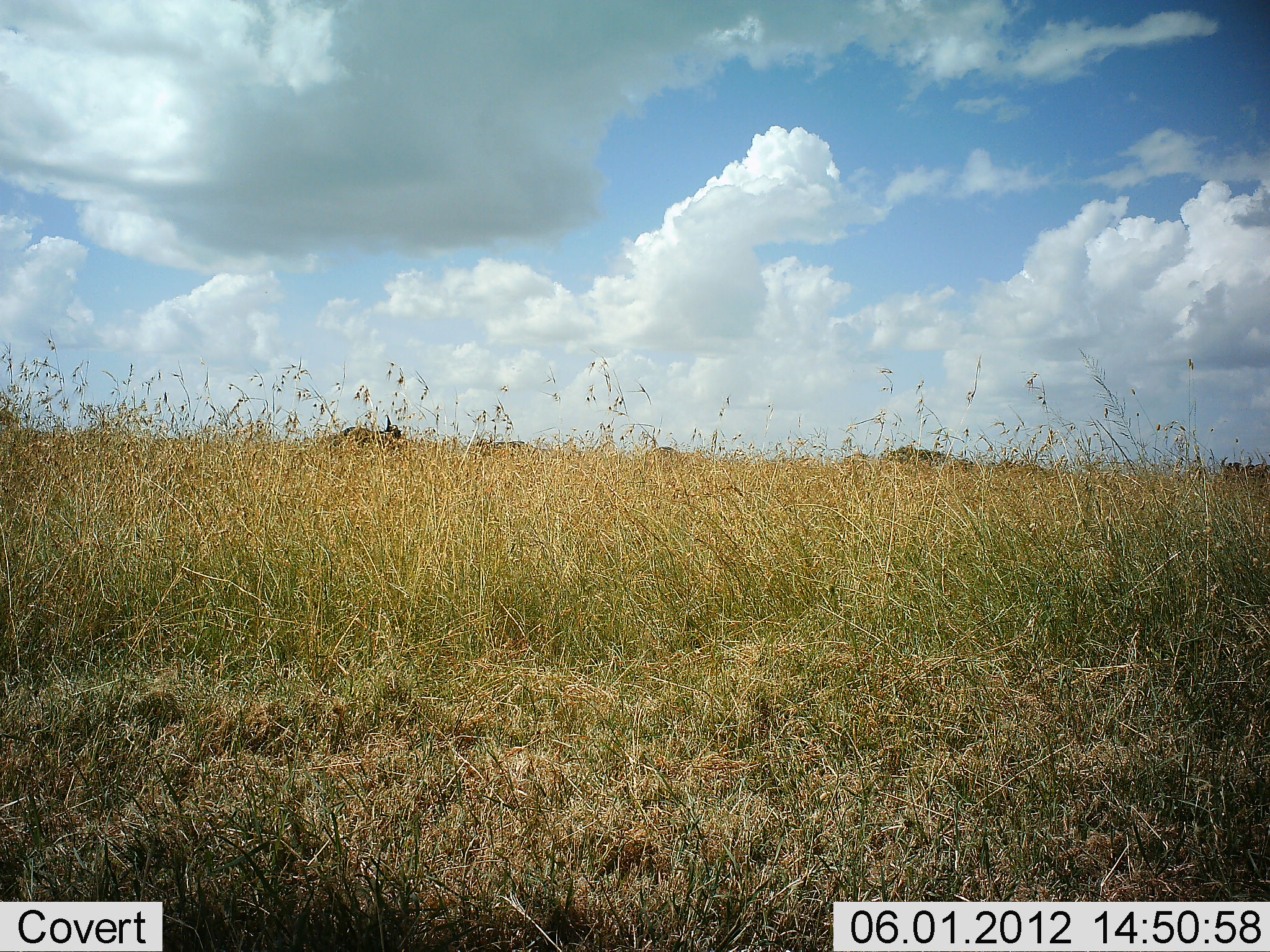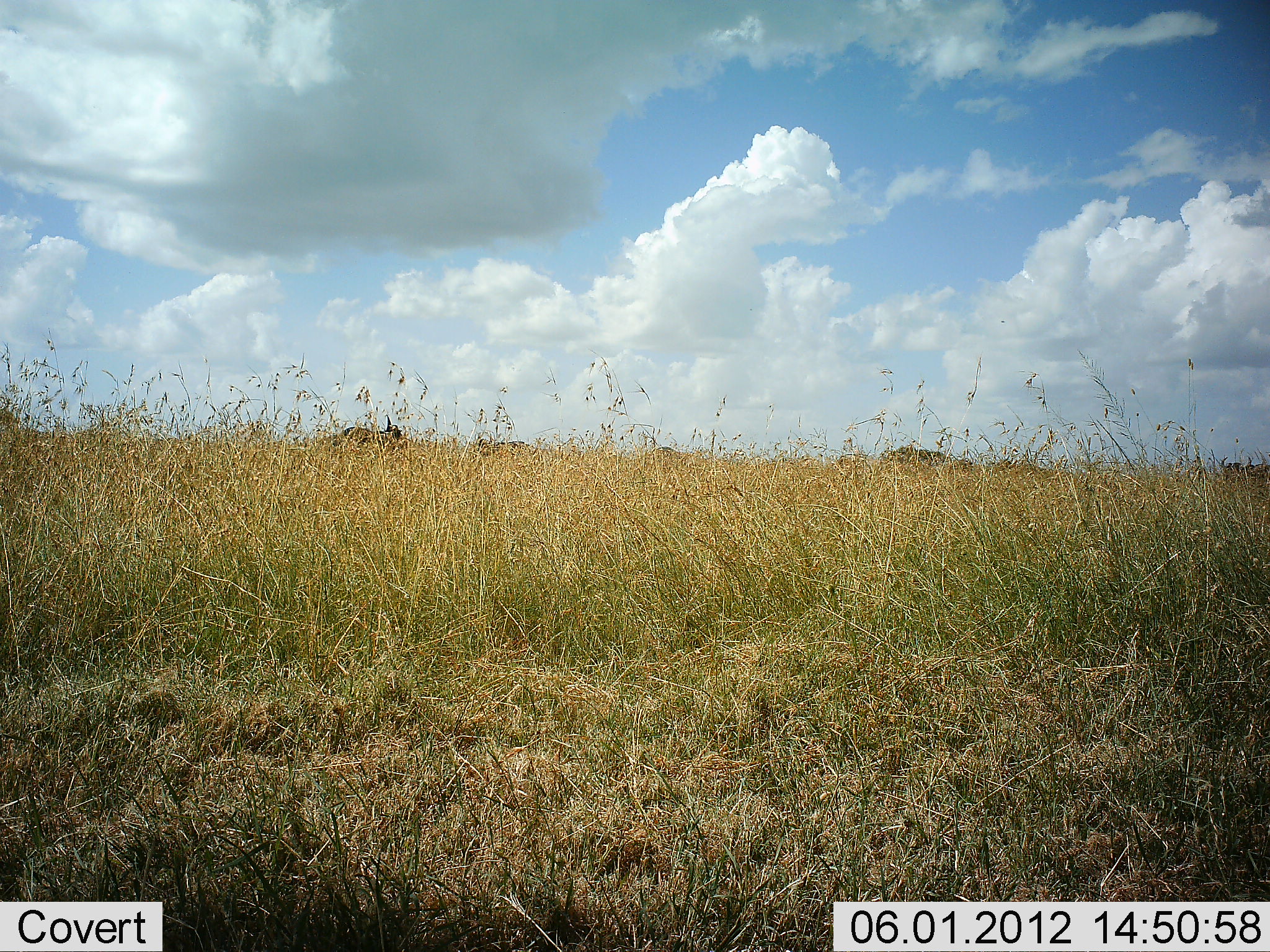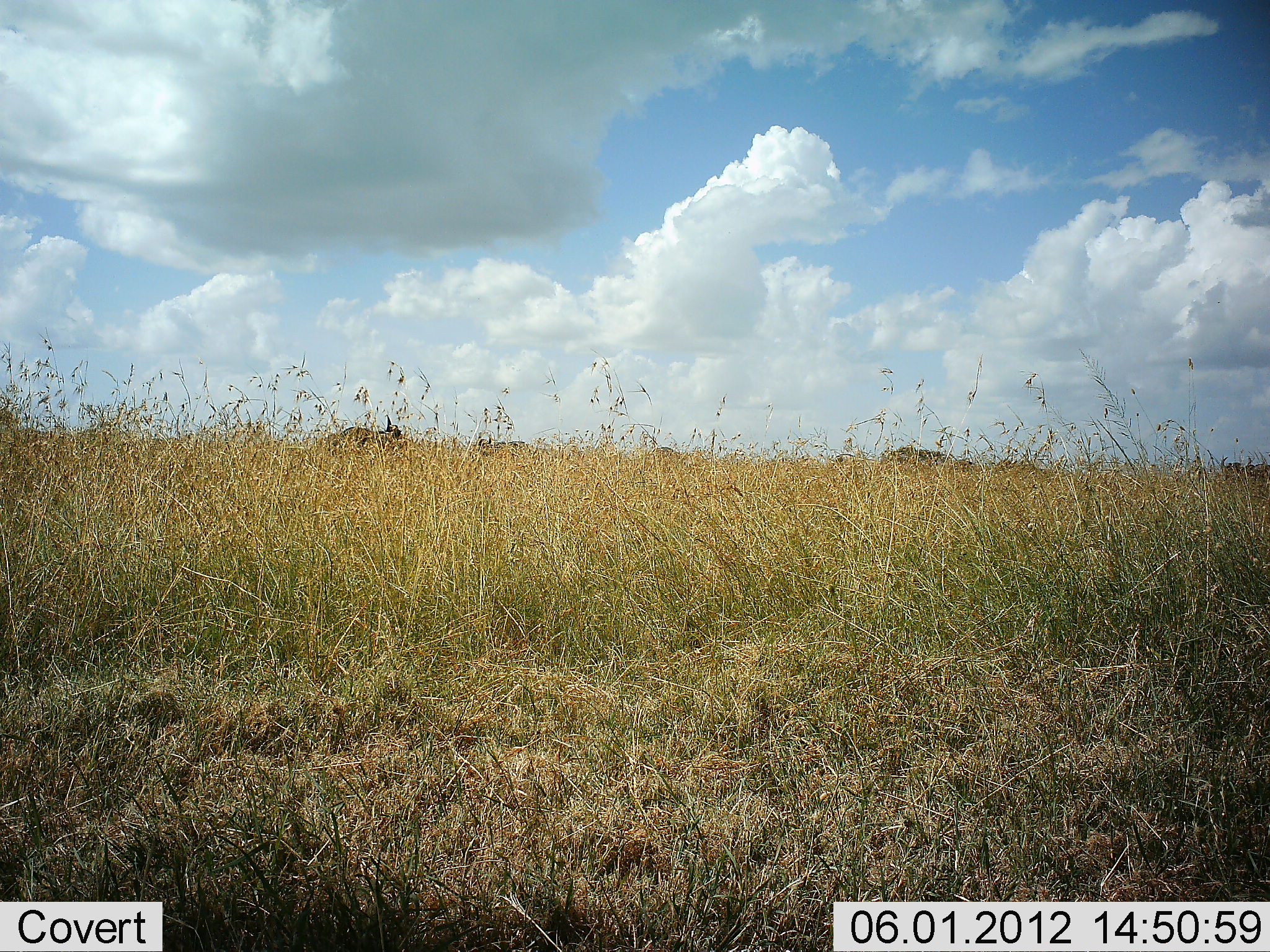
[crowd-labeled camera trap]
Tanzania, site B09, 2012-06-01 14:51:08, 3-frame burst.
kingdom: Animalia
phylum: Chordata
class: Mammalia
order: Artiodactyla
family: Bovidae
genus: Connochaetes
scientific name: Connochaetes taurinus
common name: blue wildebeest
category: wildebeest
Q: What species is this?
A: Wildebeest (blue wildebeest) (Connochaetes taurinus).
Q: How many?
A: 9.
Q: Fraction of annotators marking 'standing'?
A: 67%.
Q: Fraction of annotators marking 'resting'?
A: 17%.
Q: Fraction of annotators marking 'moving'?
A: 17%.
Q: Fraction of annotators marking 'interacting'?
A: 0%.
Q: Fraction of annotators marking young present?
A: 0%.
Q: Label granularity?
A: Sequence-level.